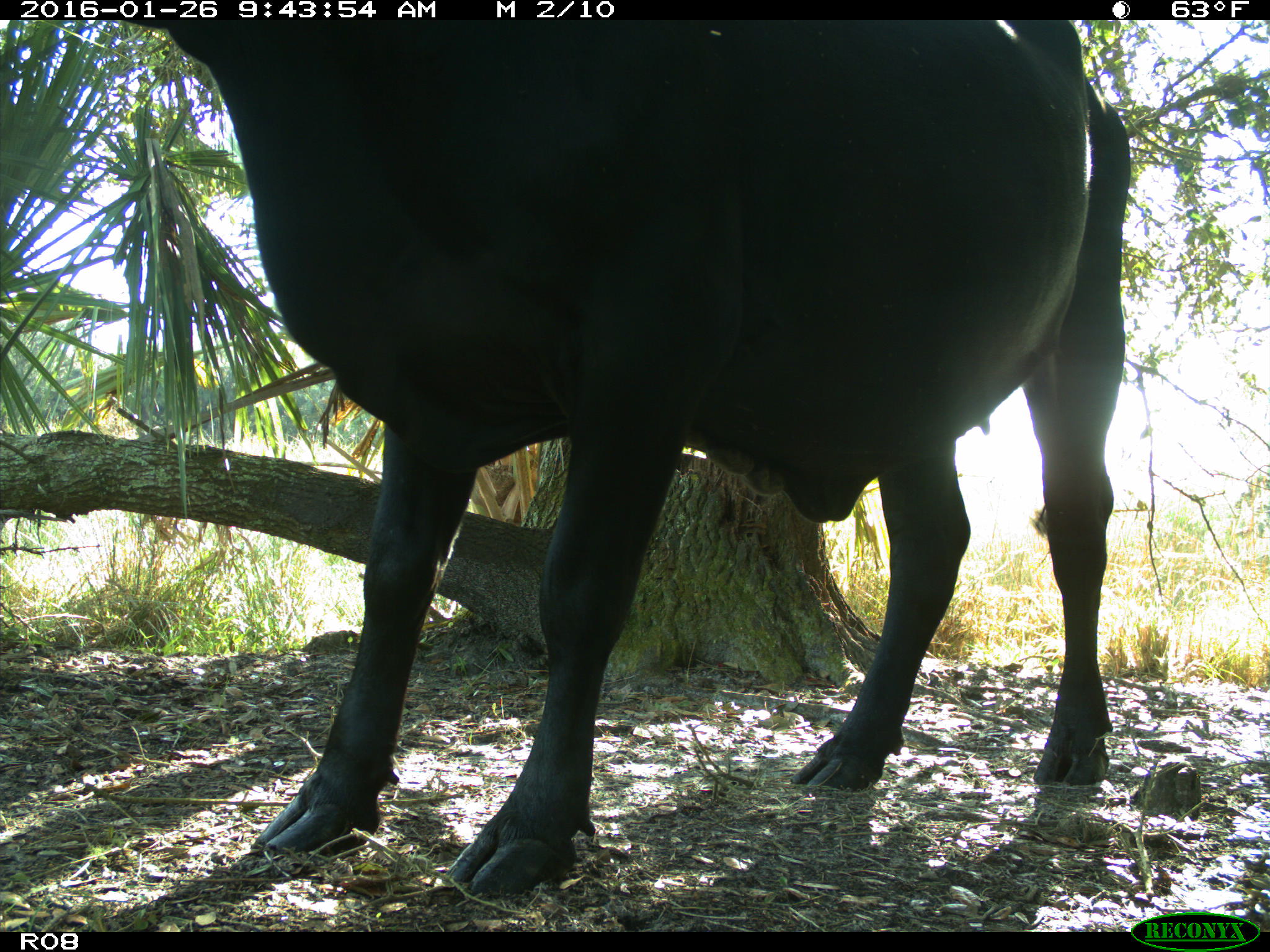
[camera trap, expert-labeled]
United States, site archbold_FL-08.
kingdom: Animalia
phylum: Chordata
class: Mammalia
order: Artiodactyla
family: Bovidae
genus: Bos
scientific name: Bos taurus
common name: domestic cow